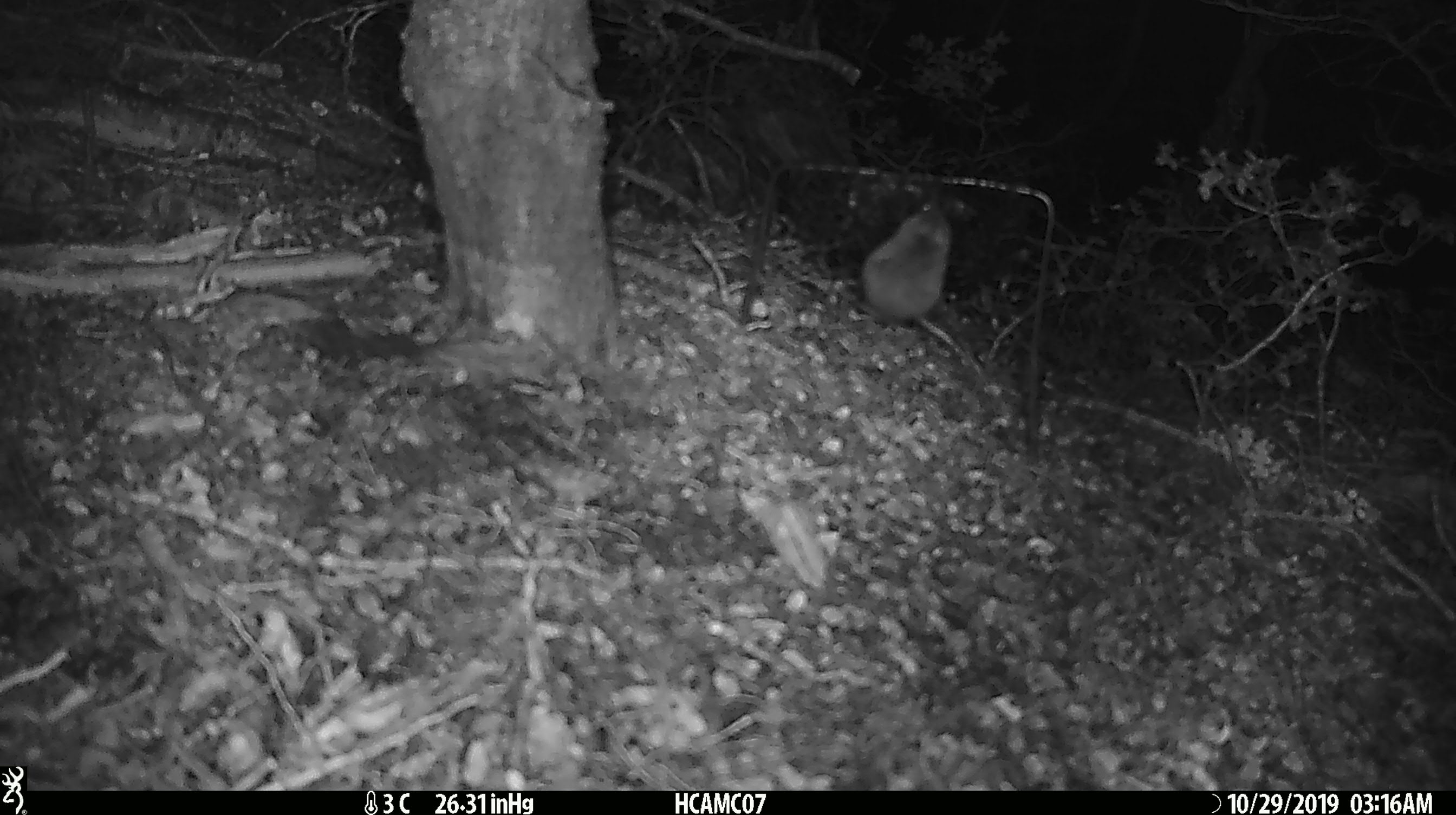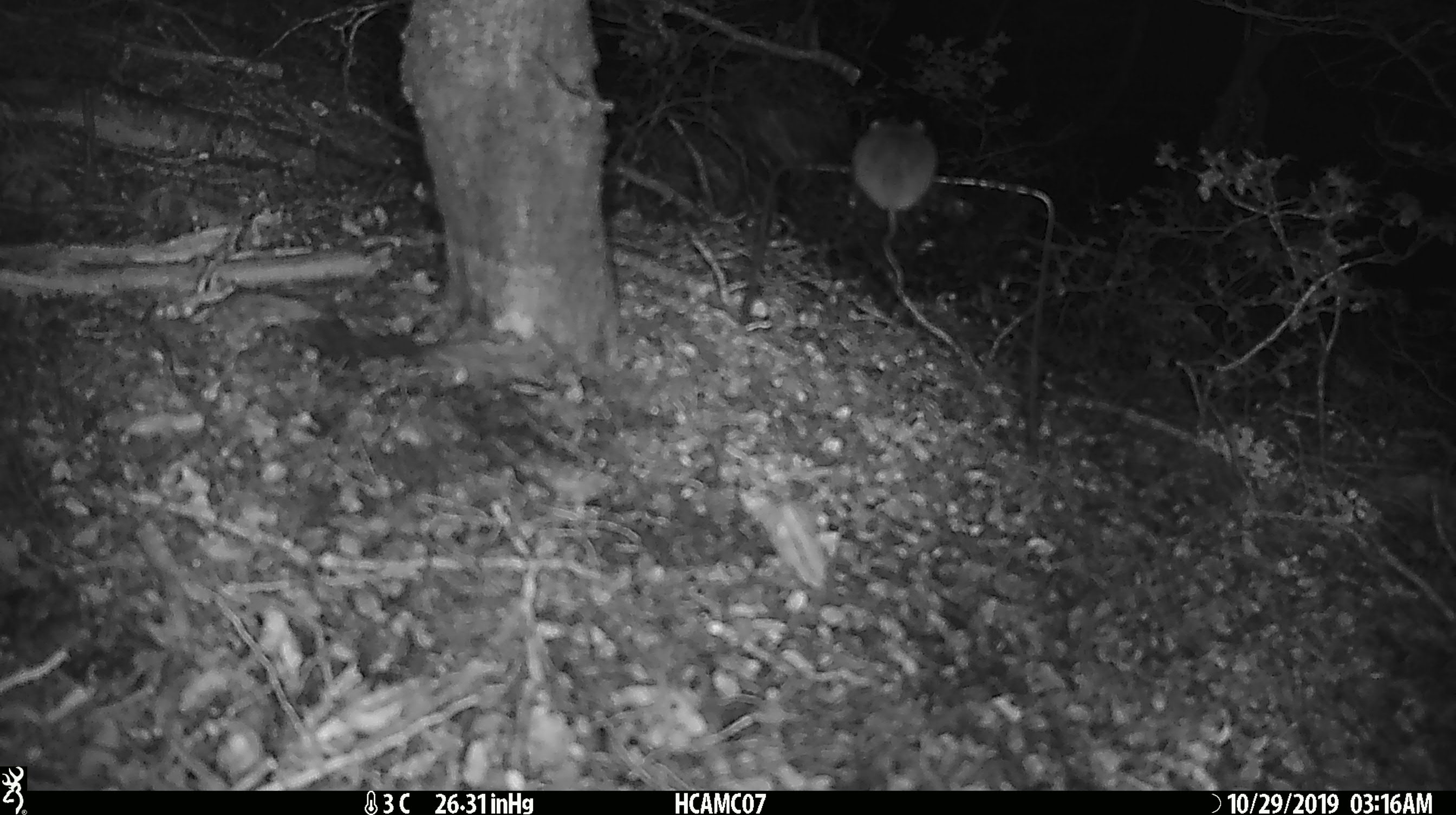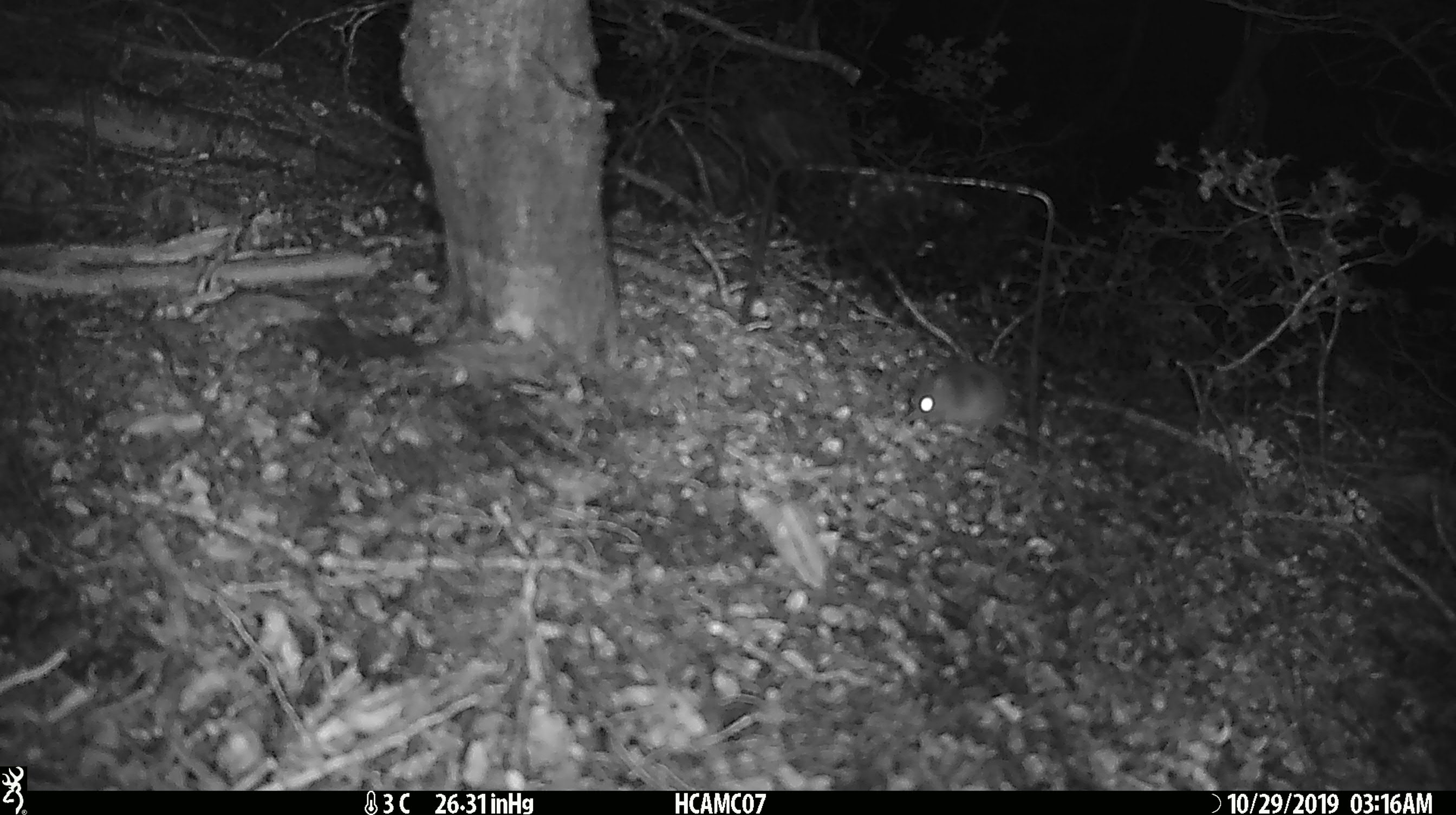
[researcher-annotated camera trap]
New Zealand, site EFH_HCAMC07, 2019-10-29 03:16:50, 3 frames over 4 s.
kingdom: Animalia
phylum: Chordata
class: Mammalia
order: Rodentia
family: Muridae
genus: Mus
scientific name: Mus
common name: mouse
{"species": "mouse (Mus)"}